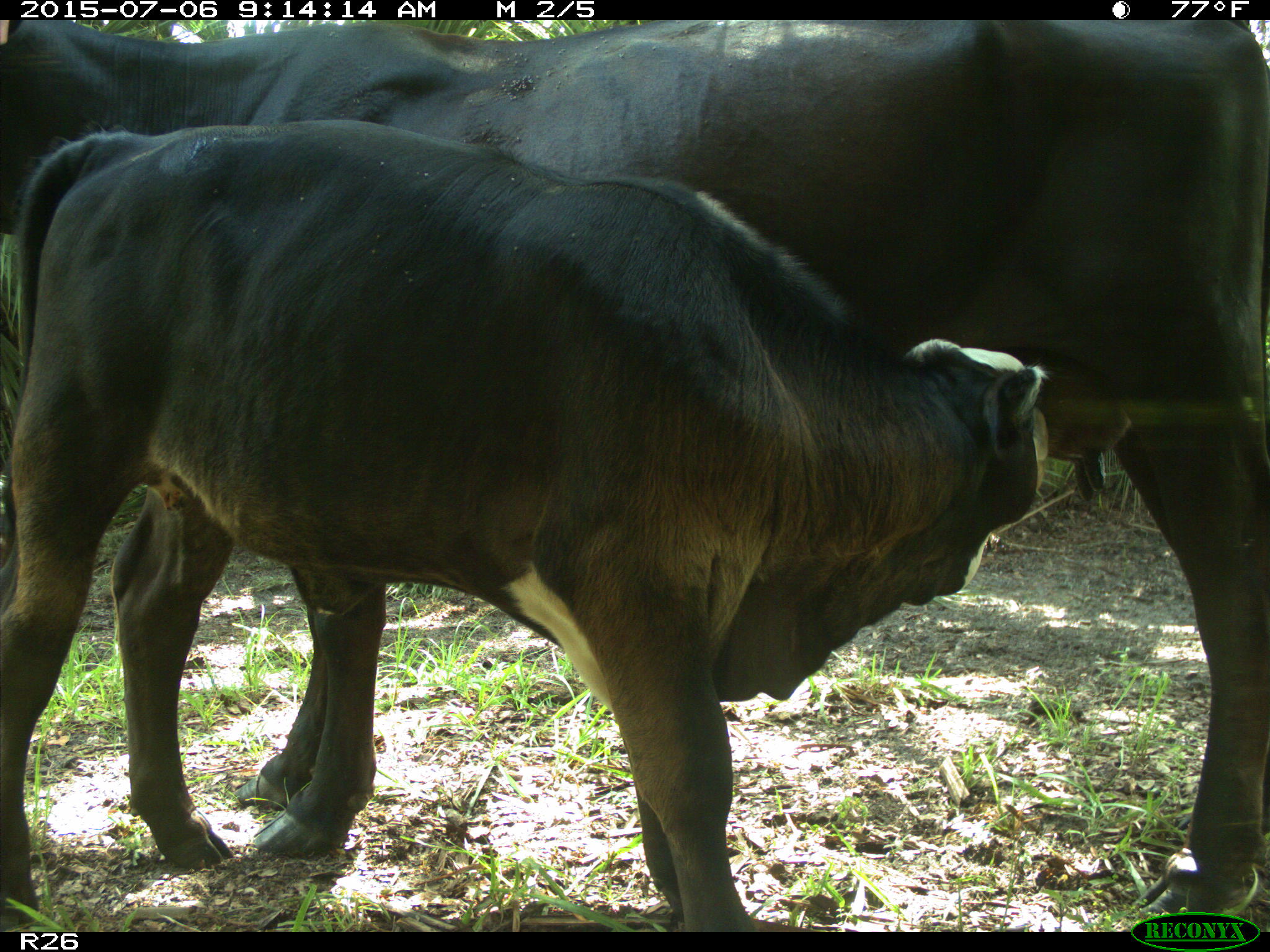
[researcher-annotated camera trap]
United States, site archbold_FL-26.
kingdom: Animalia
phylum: Chordata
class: Mammalia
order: Artiodactyla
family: Bovidae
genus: Bos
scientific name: Bos taurus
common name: domestic cow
Bos taurus (domestic cow).